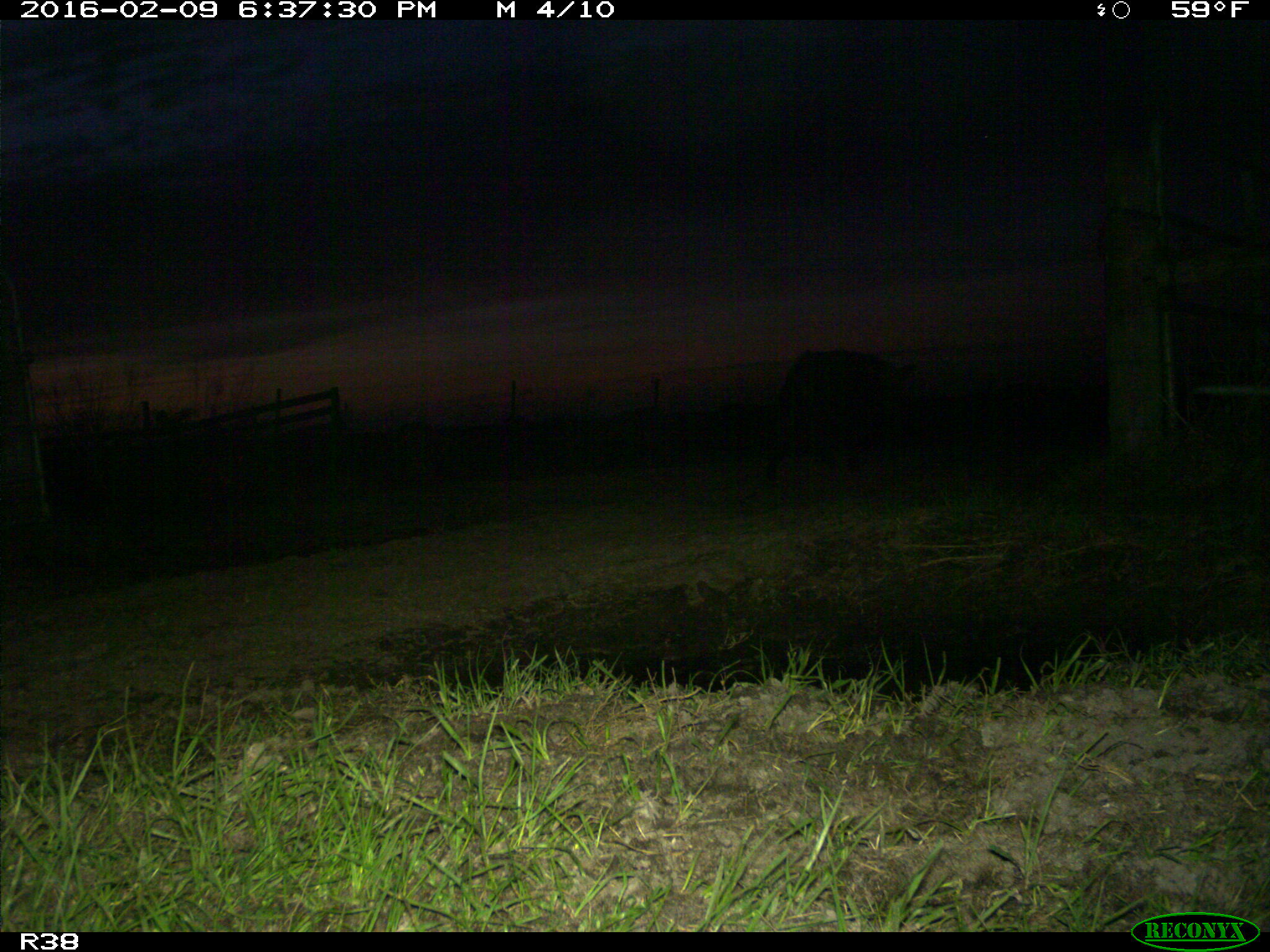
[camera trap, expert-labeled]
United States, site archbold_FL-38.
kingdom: Animalia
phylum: Chordata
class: Mammalia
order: Artiodactyla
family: Suidae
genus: Sus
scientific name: Sus scrofa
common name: wild boar